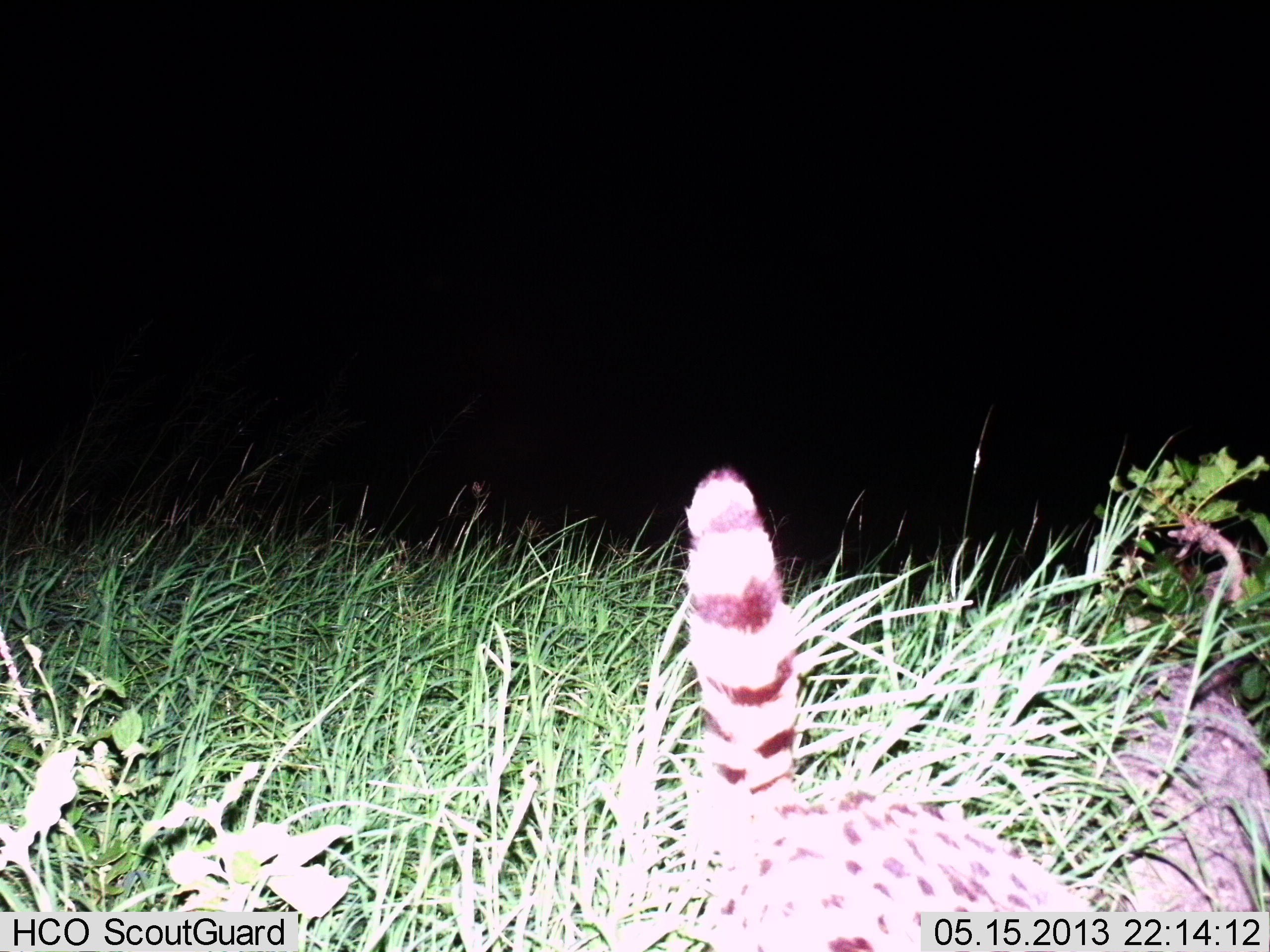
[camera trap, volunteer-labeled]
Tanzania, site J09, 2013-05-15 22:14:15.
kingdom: Animalia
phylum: Chordata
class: Mammalia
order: Carnivora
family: Felidae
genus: Leptailurus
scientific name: Leptailurus serval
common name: serval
Serval (Leptailurus serval), count 1. Behavior (volunteer vote fractions): standing 32%, resting 16%, moving 42%, interacting 0%. Young present (vote fraction): 0%. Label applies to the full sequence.